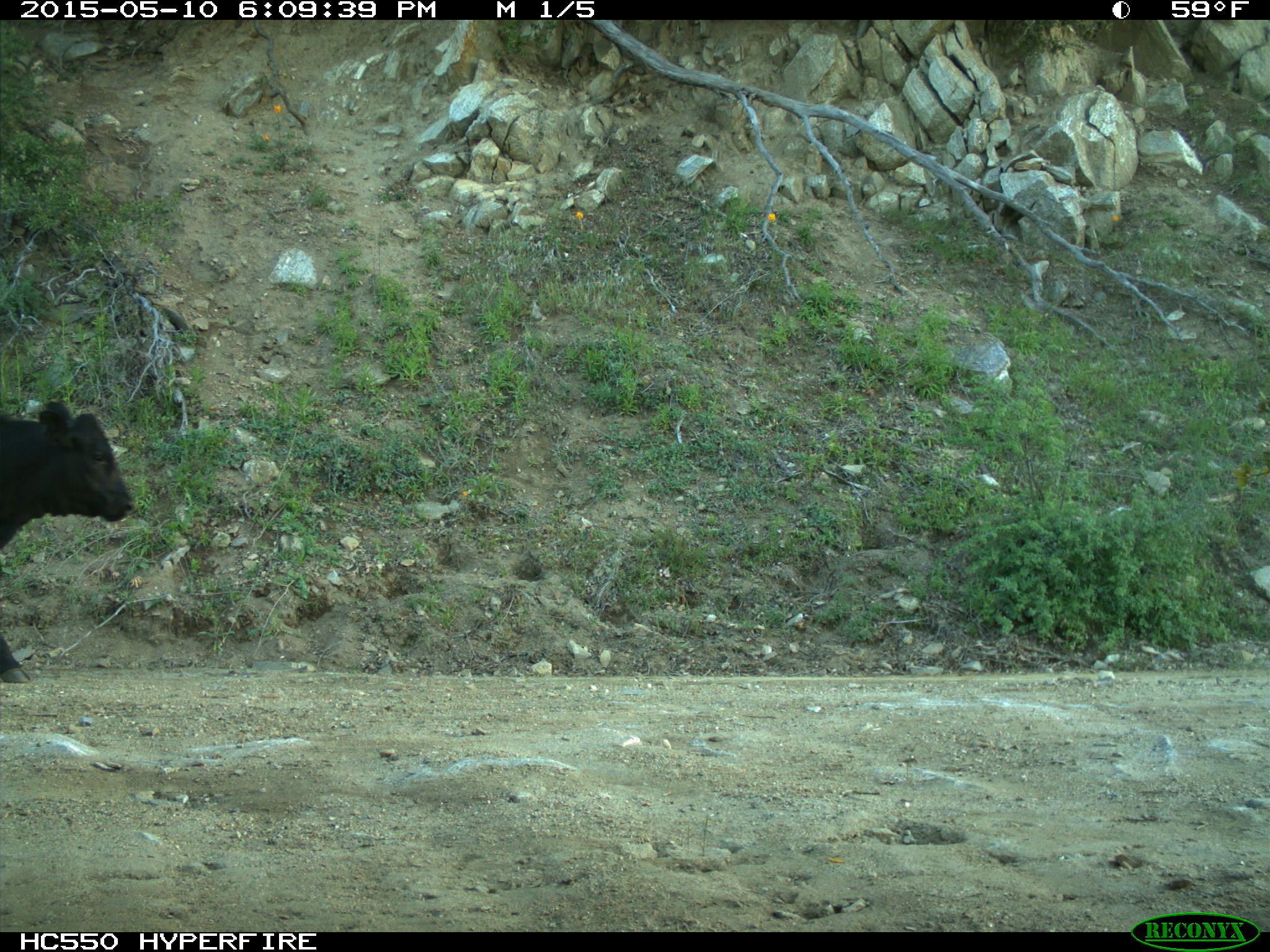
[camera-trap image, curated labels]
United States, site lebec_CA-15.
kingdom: Animalia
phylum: Chordata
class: Mammalia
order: Artiodactyla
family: Bovidae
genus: Bos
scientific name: Bos taurus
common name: domestic cow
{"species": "Bos taurus (domestic cow)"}